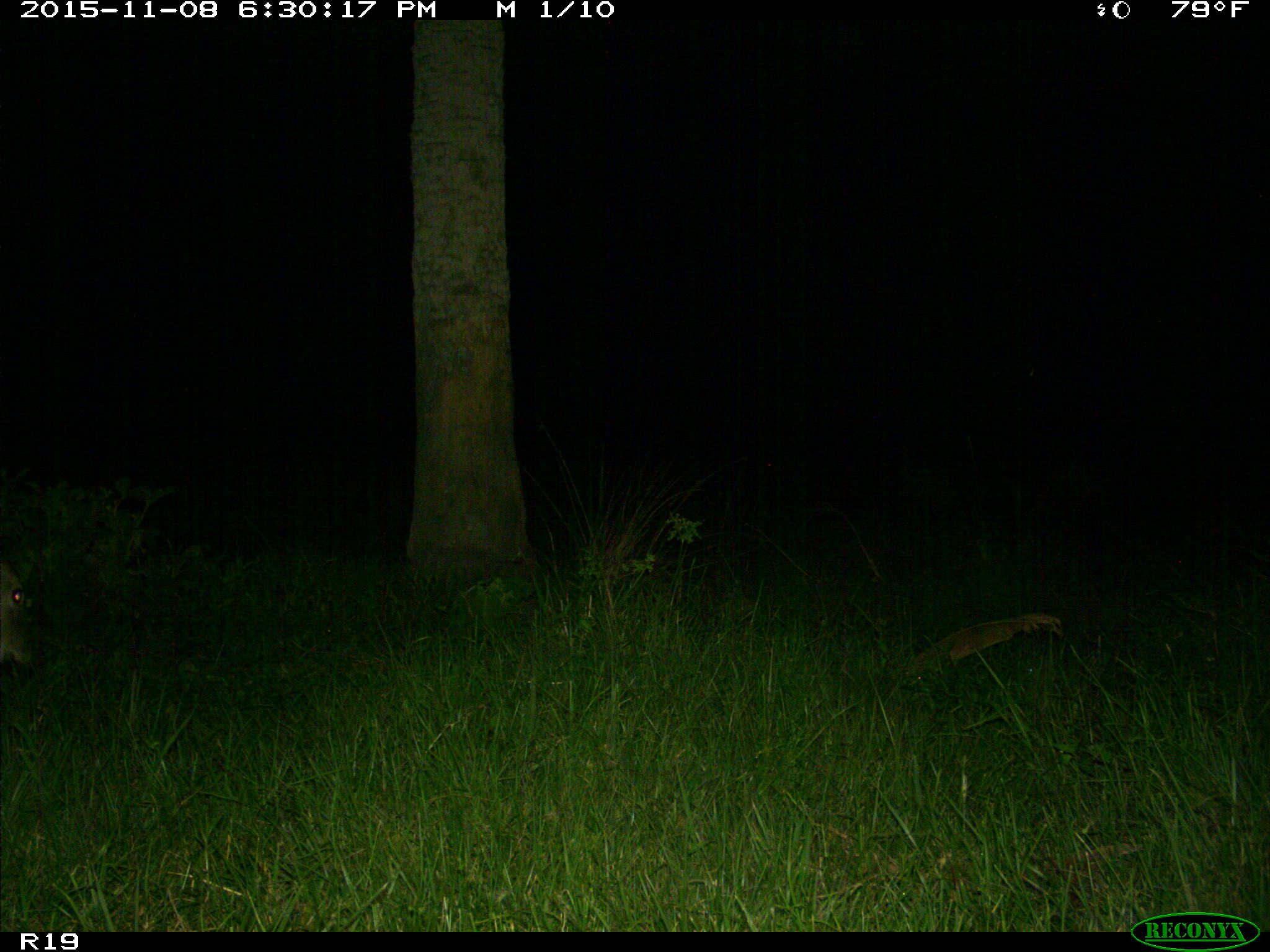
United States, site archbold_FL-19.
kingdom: Animalia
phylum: Chordata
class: Mammalia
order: Artiodactyla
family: Cervidae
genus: Odocoileus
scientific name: Odocoileus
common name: deer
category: unidentified deer